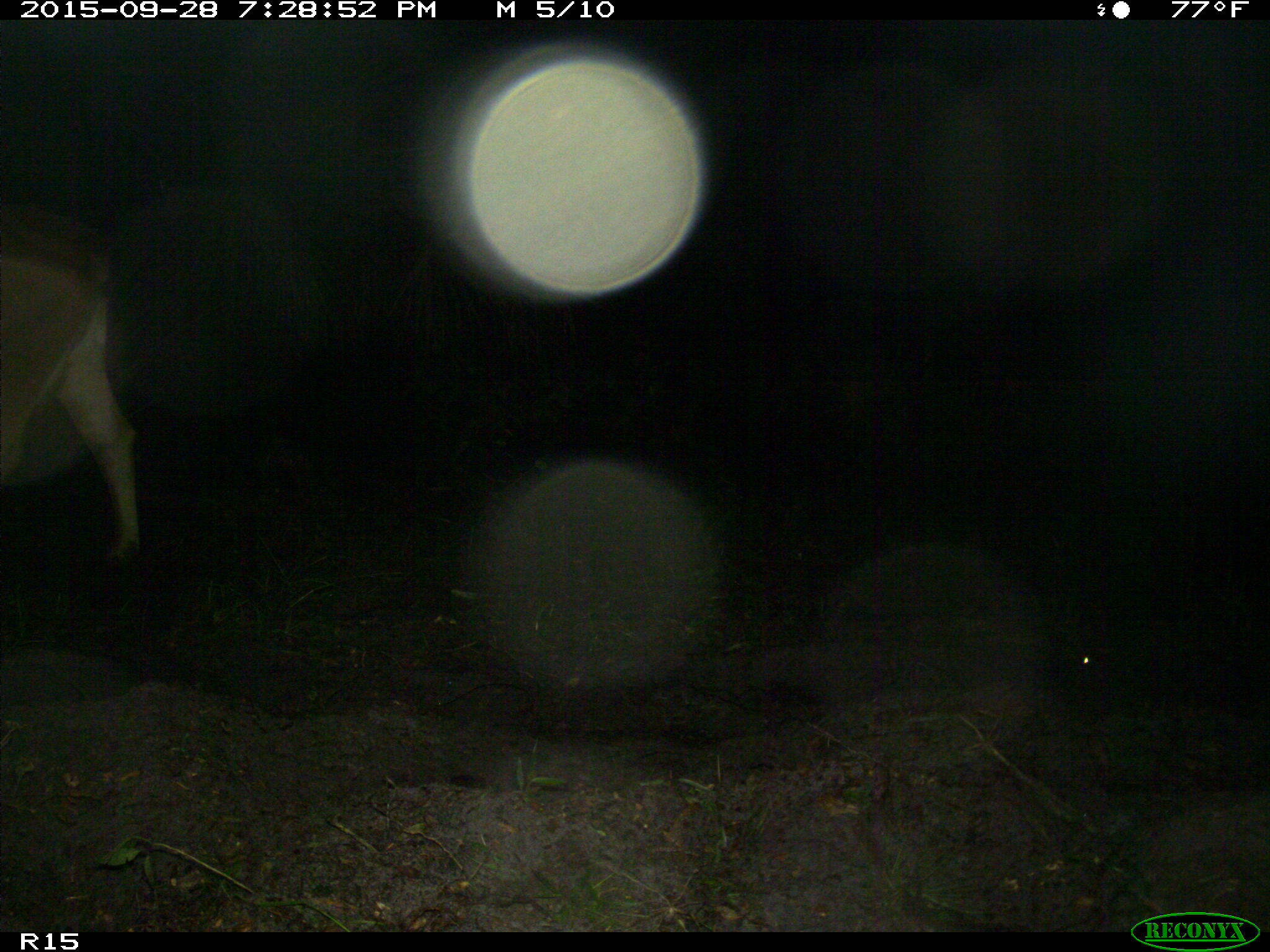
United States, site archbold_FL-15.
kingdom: Animalia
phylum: Chordata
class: Mammalia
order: Artiodactyla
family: Bovidae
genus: Bos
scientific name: Bos taurus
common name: domestic cow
Bos taurus (domestic cow).